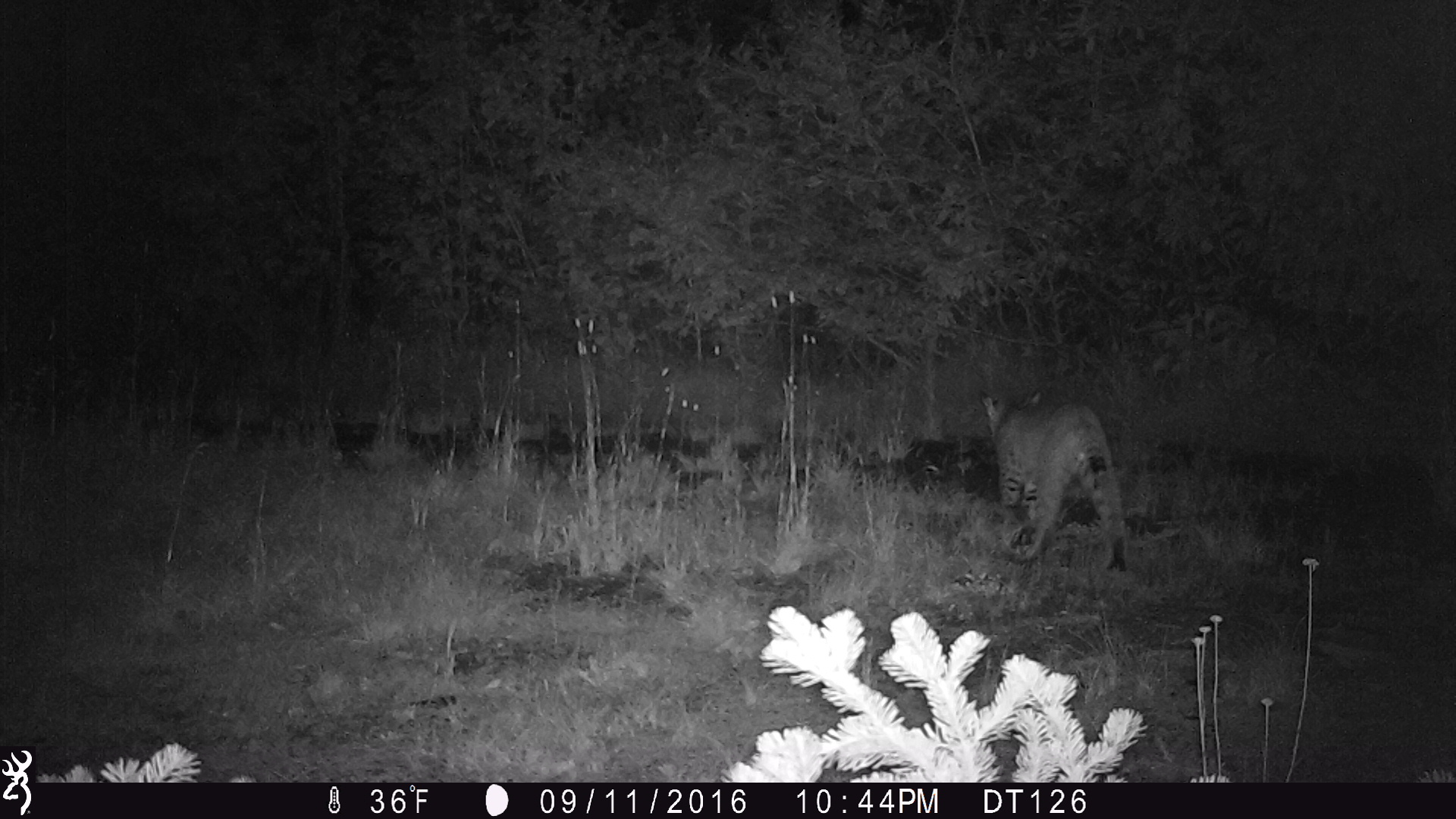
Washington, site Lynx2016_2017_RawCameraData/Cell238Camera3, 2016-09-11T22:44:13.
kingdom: Animalia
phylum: Chordata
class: Mammalia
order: Carnivora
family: Felidae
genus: Lynx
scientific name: Lynx rufus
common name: bobcat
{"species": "Lynx rufus (bobcat)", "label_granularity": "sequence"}